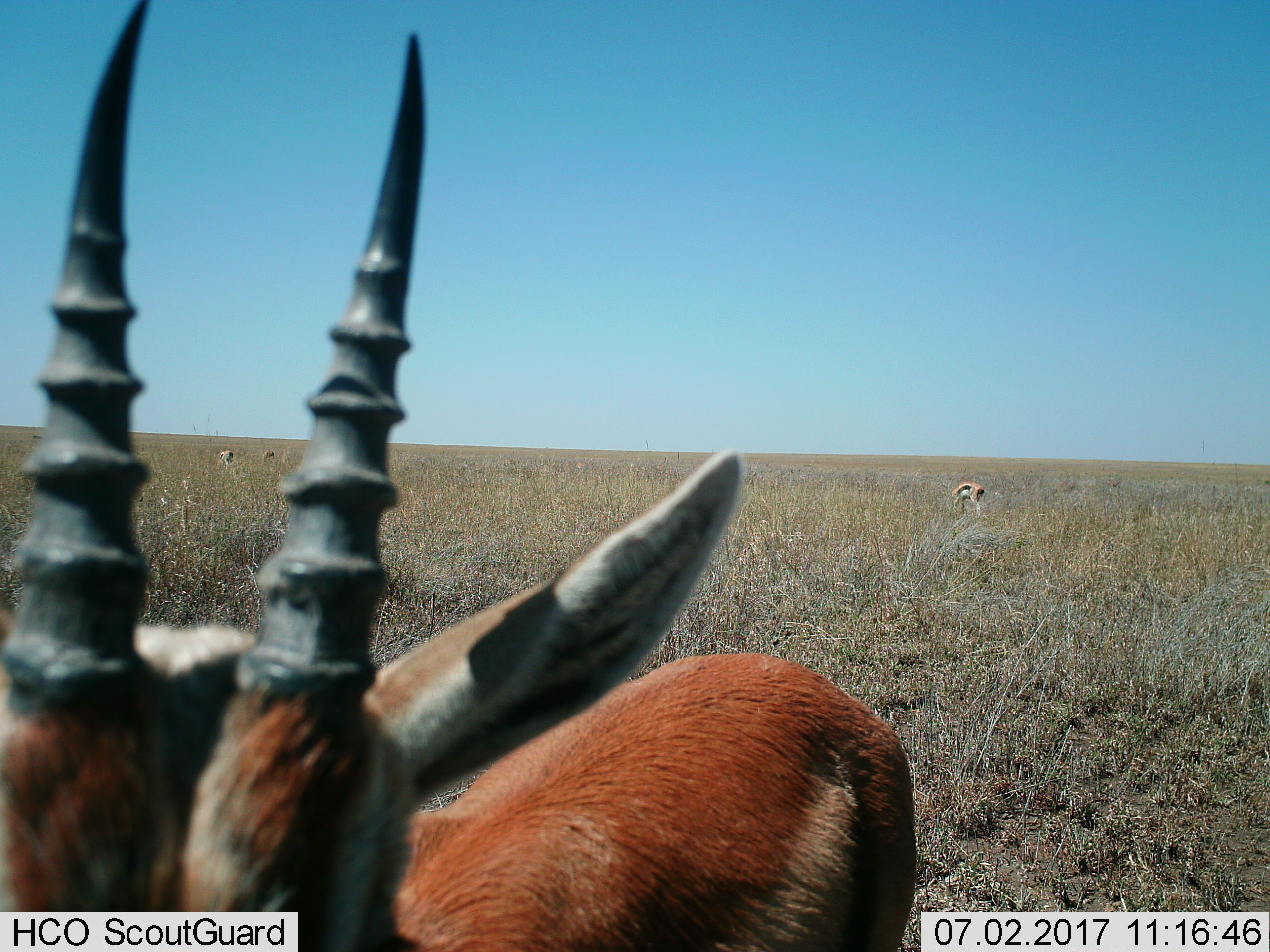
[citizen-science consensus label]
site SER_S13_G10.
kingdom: Animalia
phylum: Chordata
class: Mammalia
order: Artiodactyla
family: Bovidae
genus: Eudorcas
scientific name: Eudorcas thomsonii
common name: thomson's gazelle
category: gazellethomsons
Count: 4.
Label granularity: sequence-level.